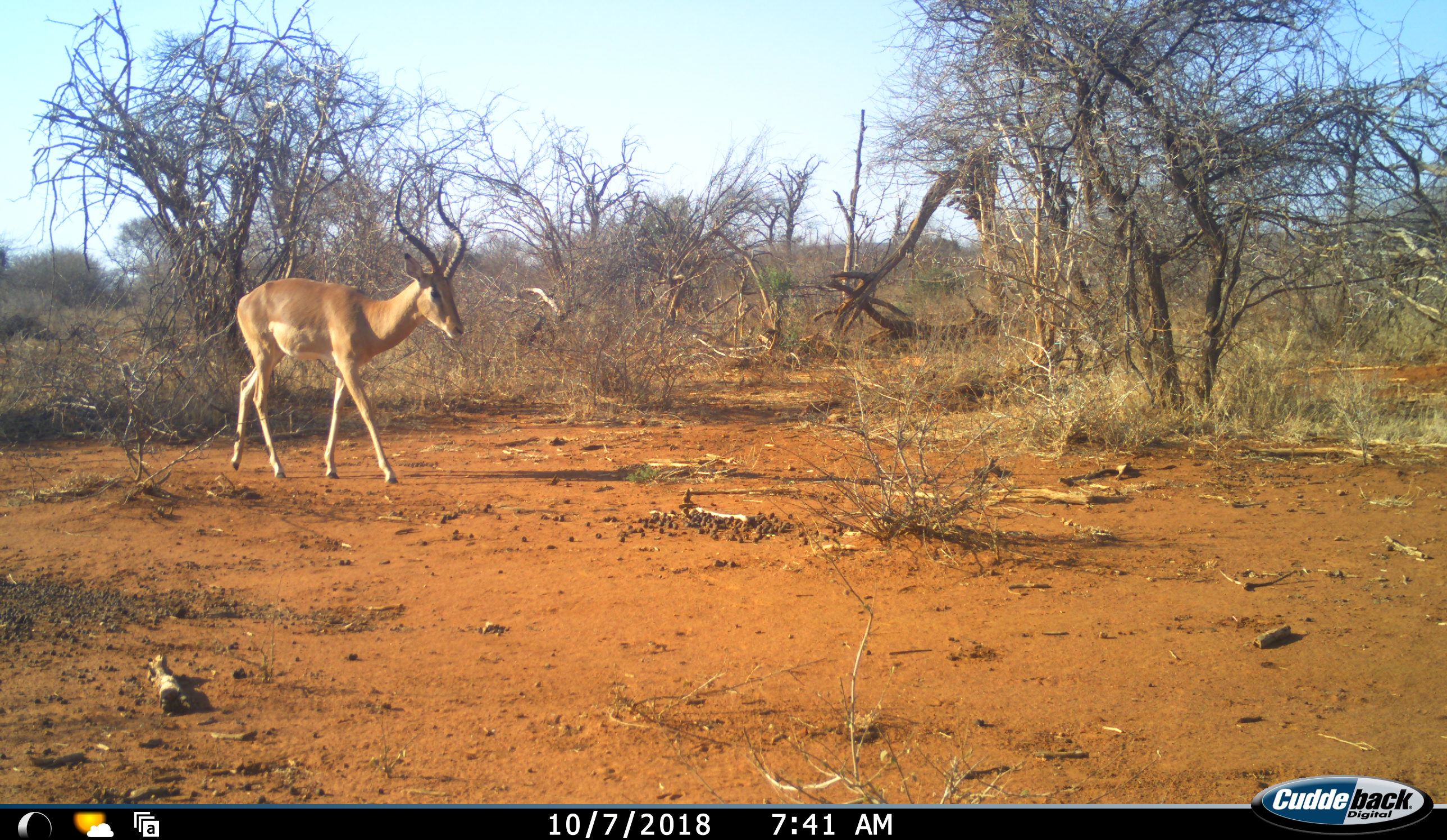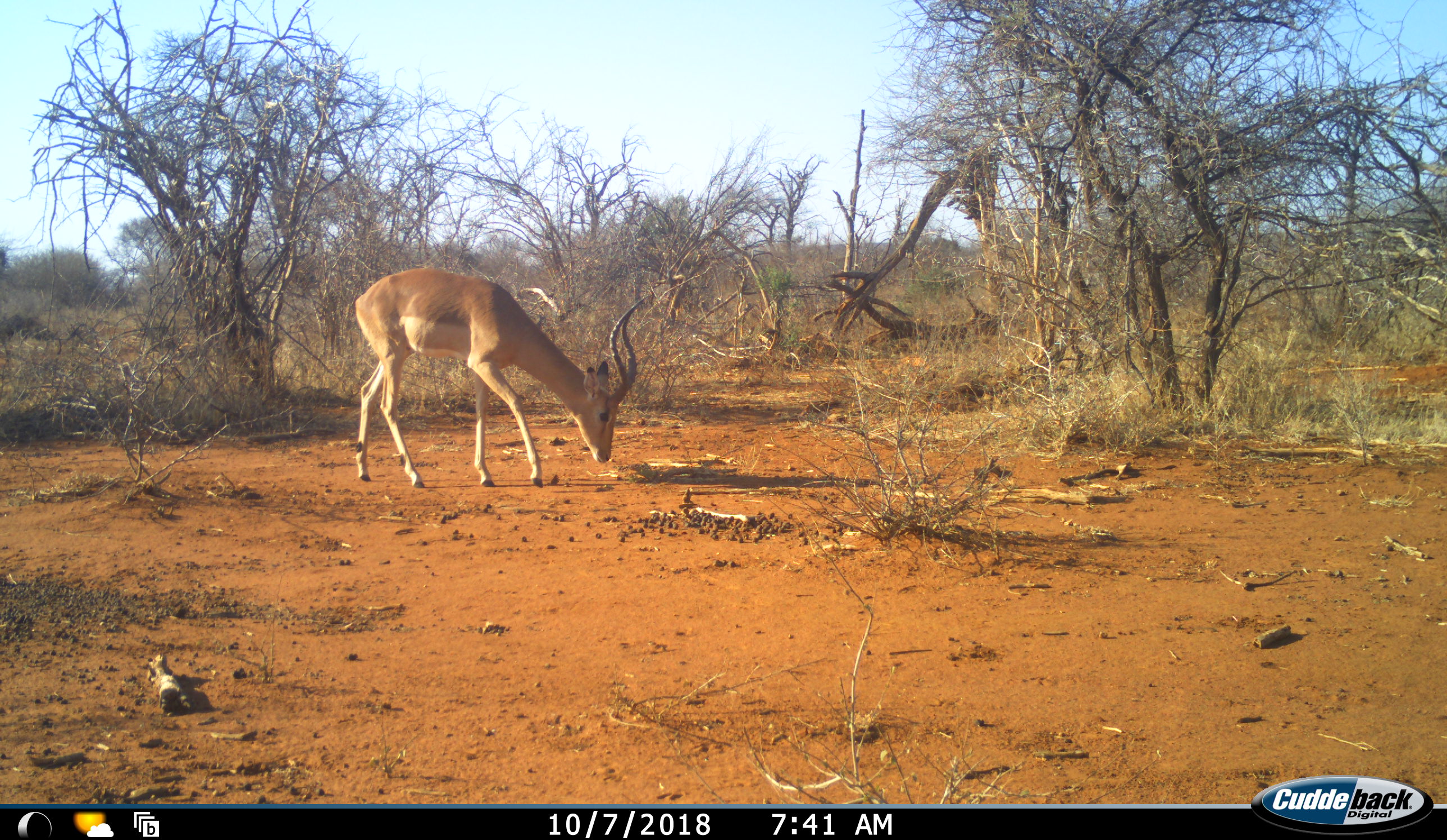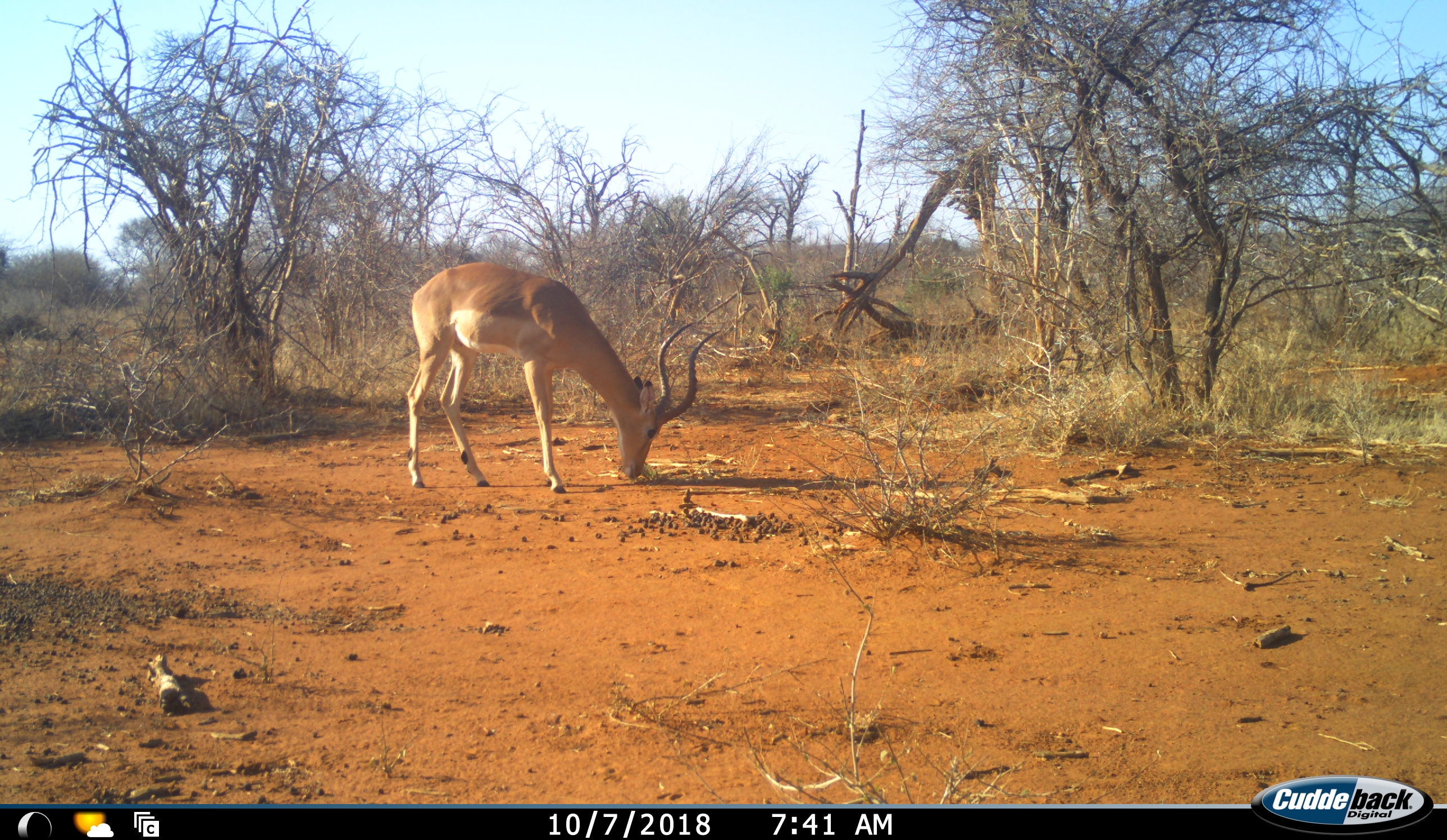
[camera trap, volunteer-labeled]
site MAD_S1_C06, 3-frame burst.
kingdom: Animalia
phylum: Chordata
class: Mammalia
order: Artiodactyla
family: Bovidae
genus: Aepyceros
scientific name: Aepyceros melampus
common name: impala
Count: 1.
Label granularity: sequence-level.